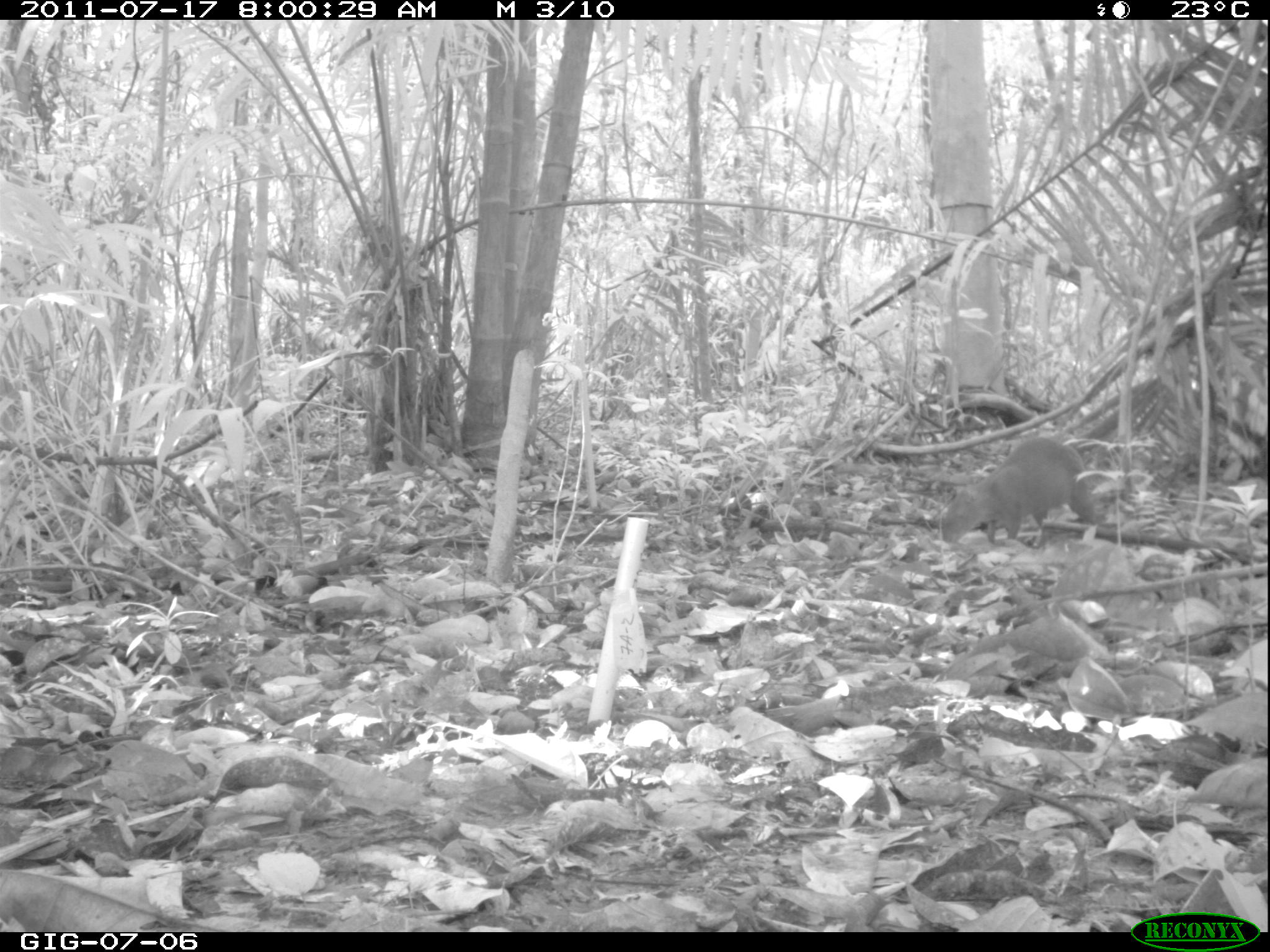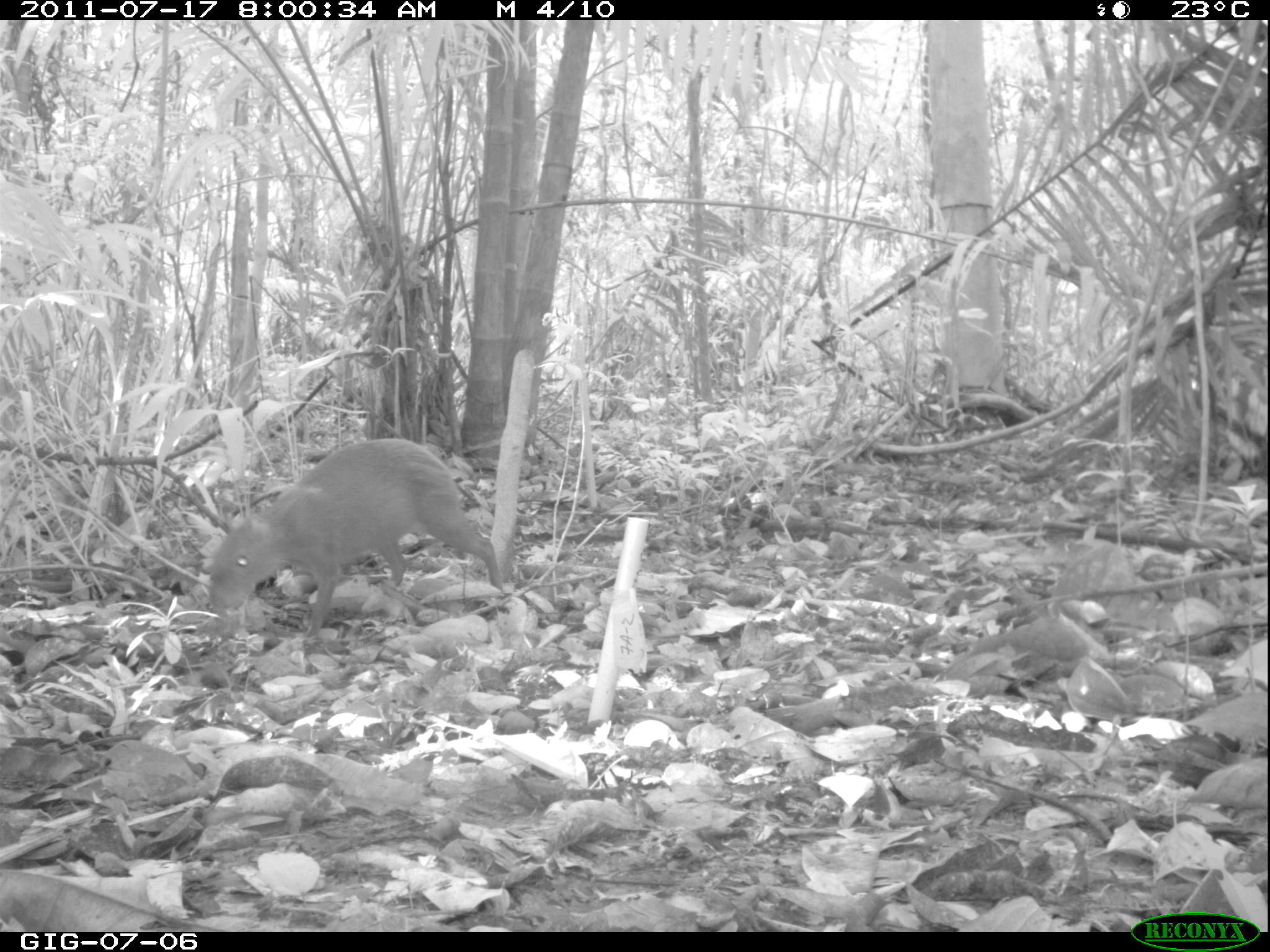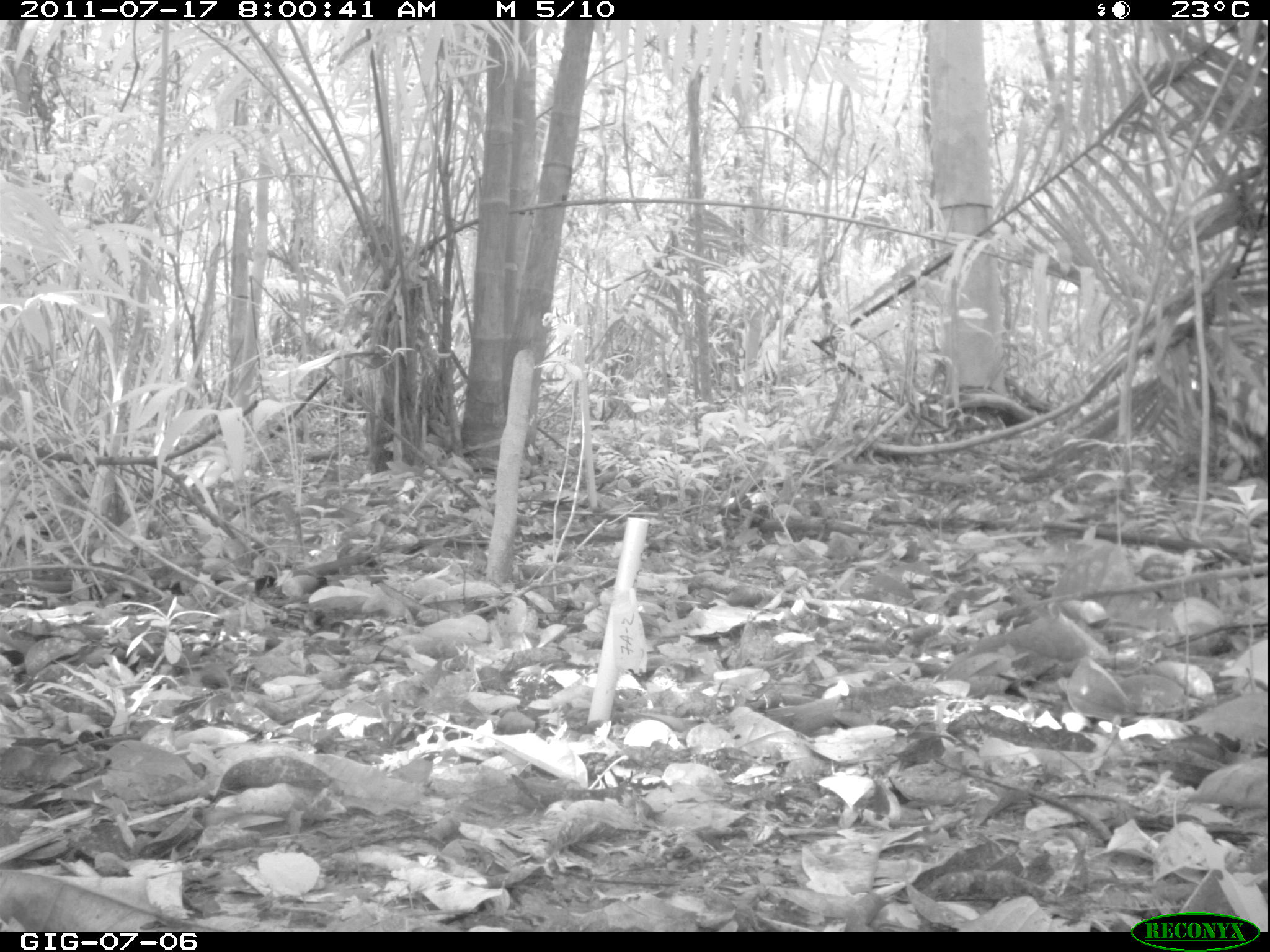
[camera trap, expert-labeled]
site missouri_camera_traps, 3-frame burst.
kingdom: Animalia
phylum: Chordata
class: Mammalia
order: Rodentia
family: Dasyproctidae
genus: Dasyprocta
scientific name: Dasyprocta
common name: agouti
Agouti (Dasyprocta). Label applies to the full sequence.